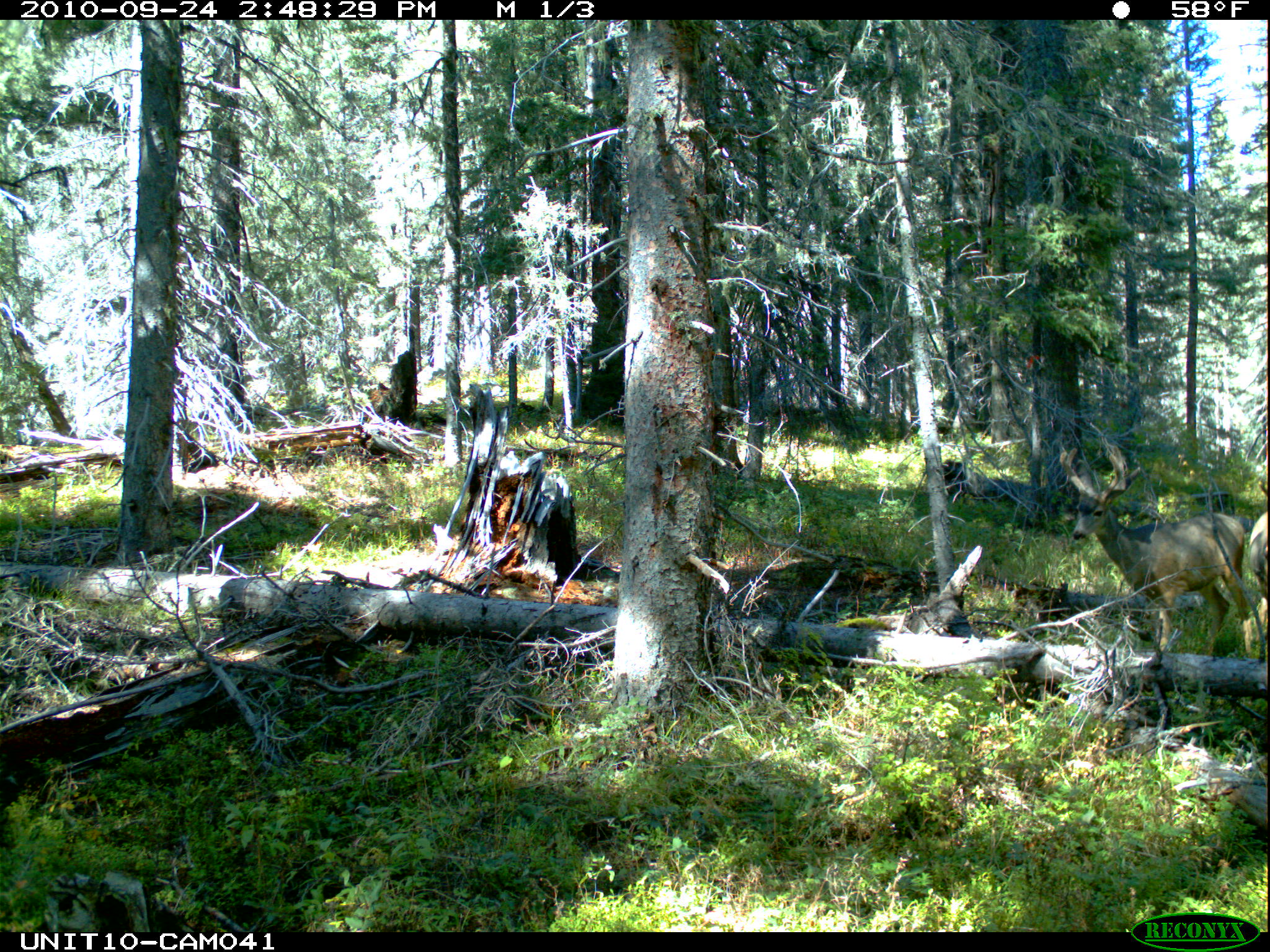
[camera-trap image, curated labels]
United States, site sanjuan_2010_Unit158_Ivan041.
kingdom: Animalia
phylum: Chordata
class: Mammalia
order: Artiodactyla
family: Cervidae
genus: Odocoileus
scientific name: Odocoileus hemionus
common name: mule deer